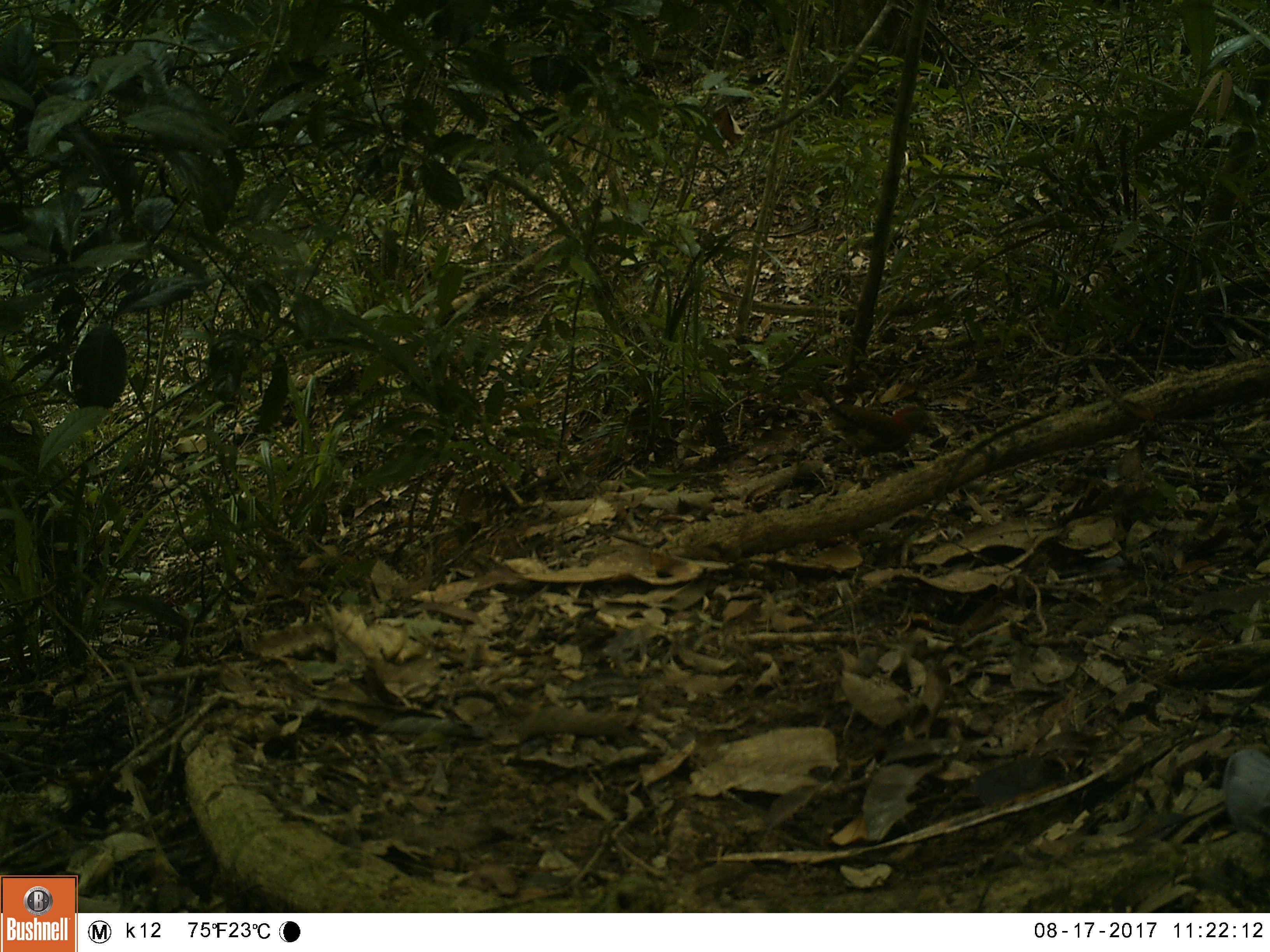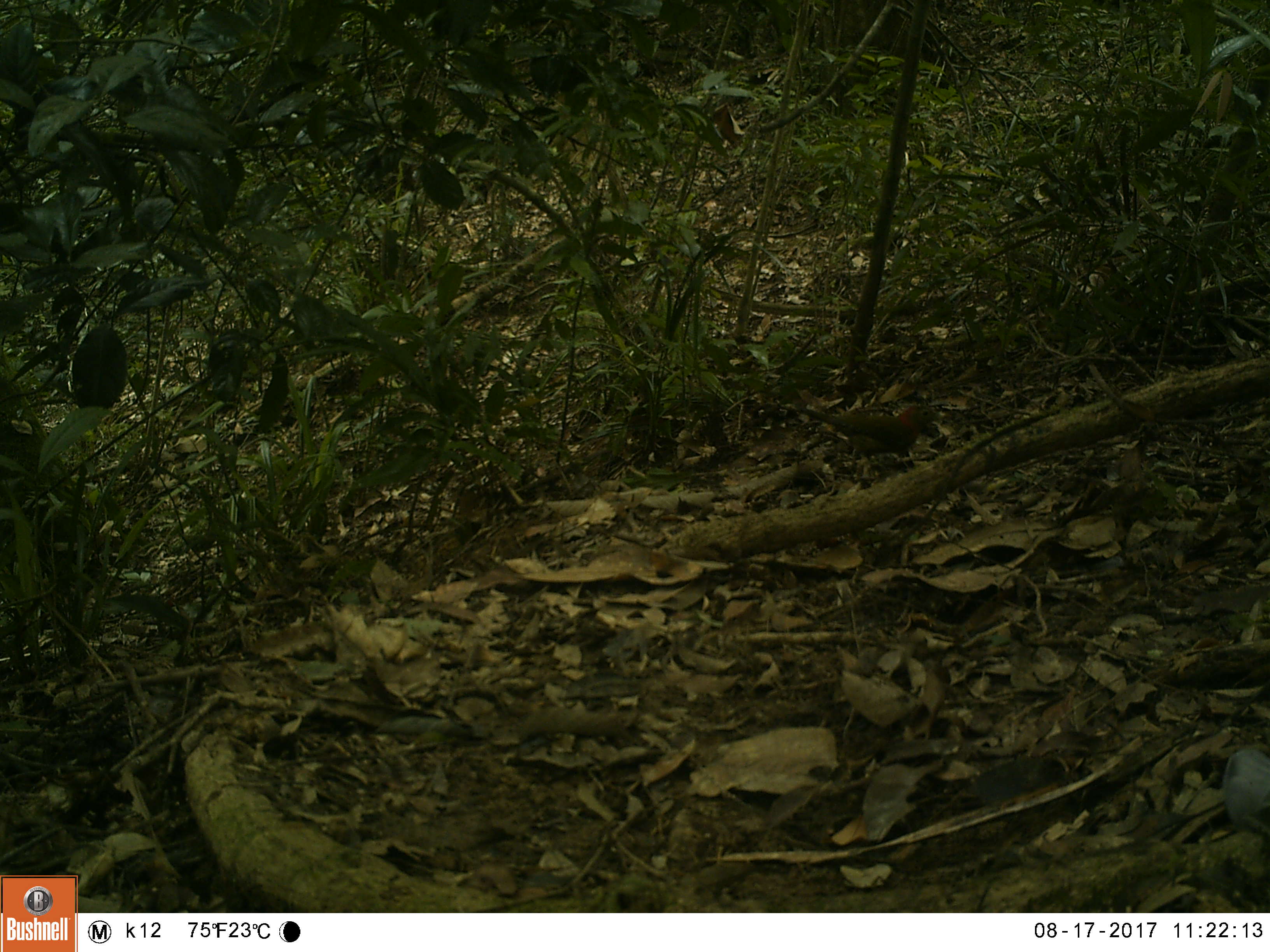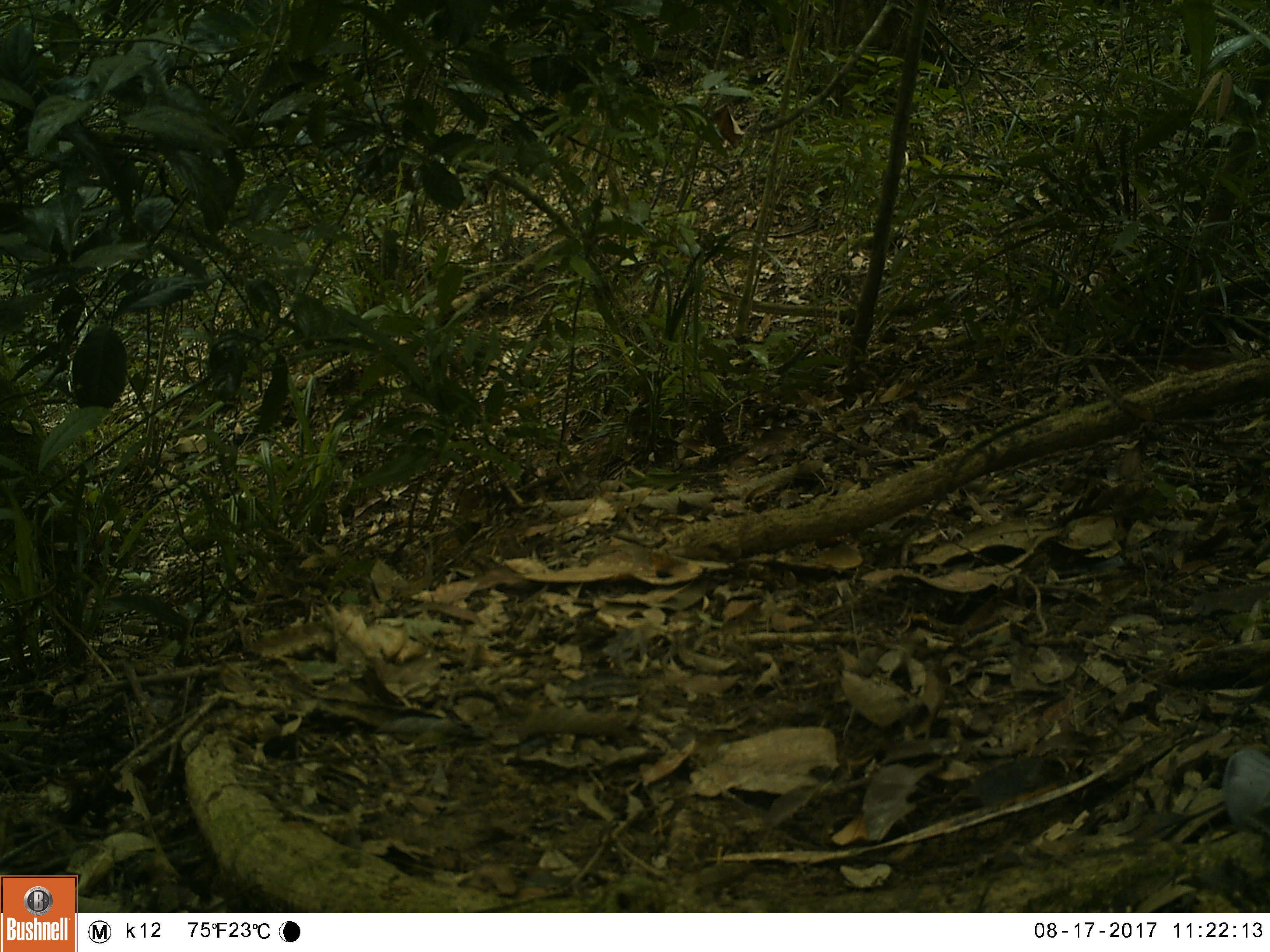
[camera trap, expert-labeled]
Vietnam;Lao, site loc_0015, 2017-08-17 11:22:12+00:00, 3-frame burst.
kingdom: Animalia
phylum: Chordata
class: Aves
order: Piciformes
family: Picidae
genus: Picus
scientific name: Picus rabieri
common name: red-collared woodpecker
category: red collared woodpecker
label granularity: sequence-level